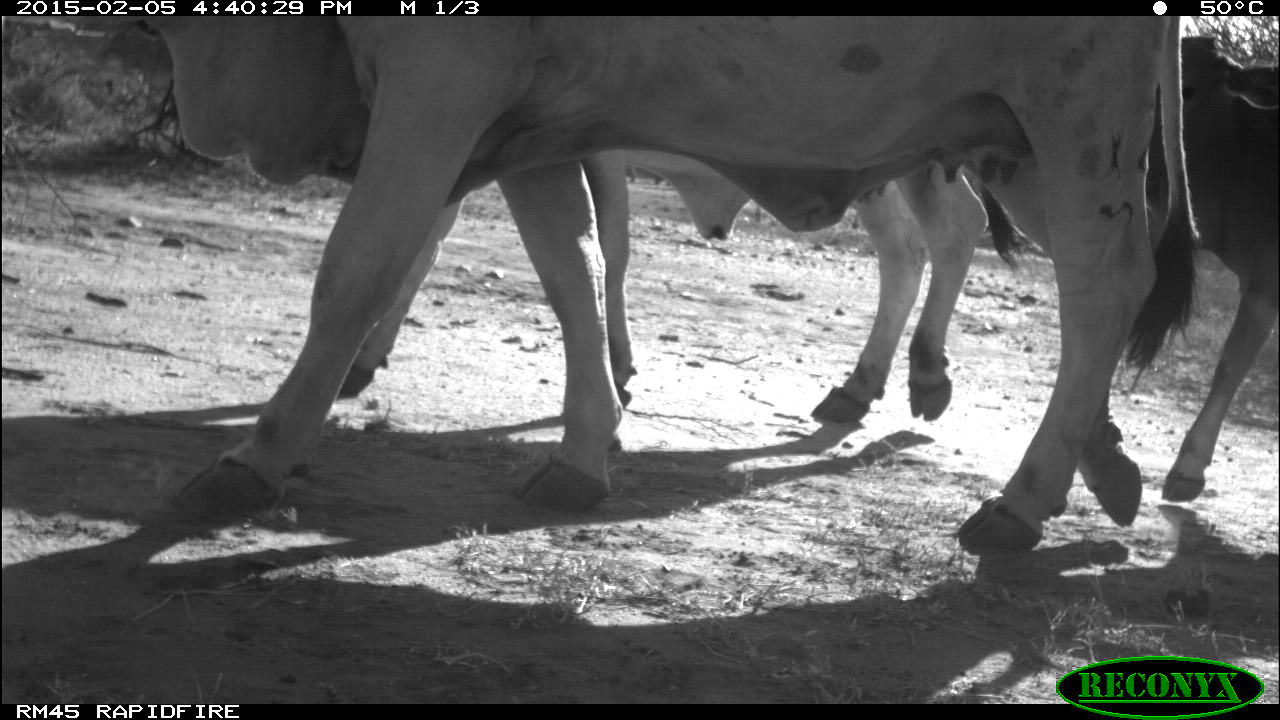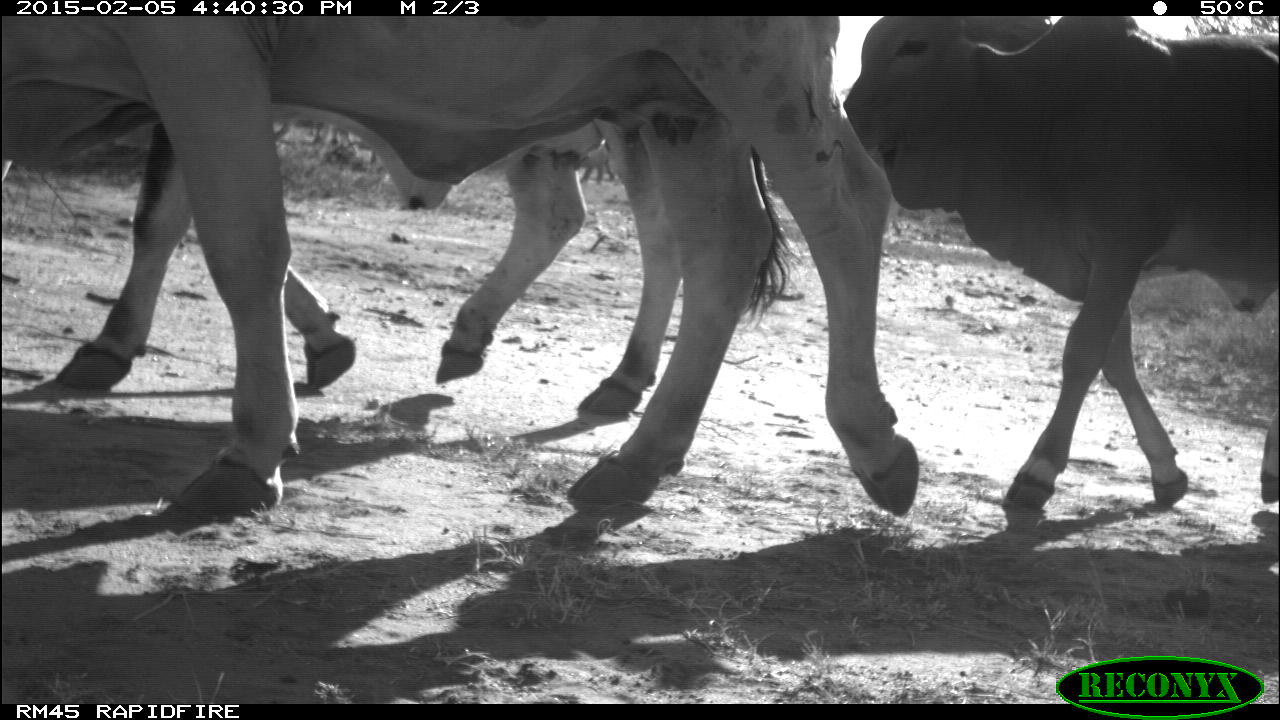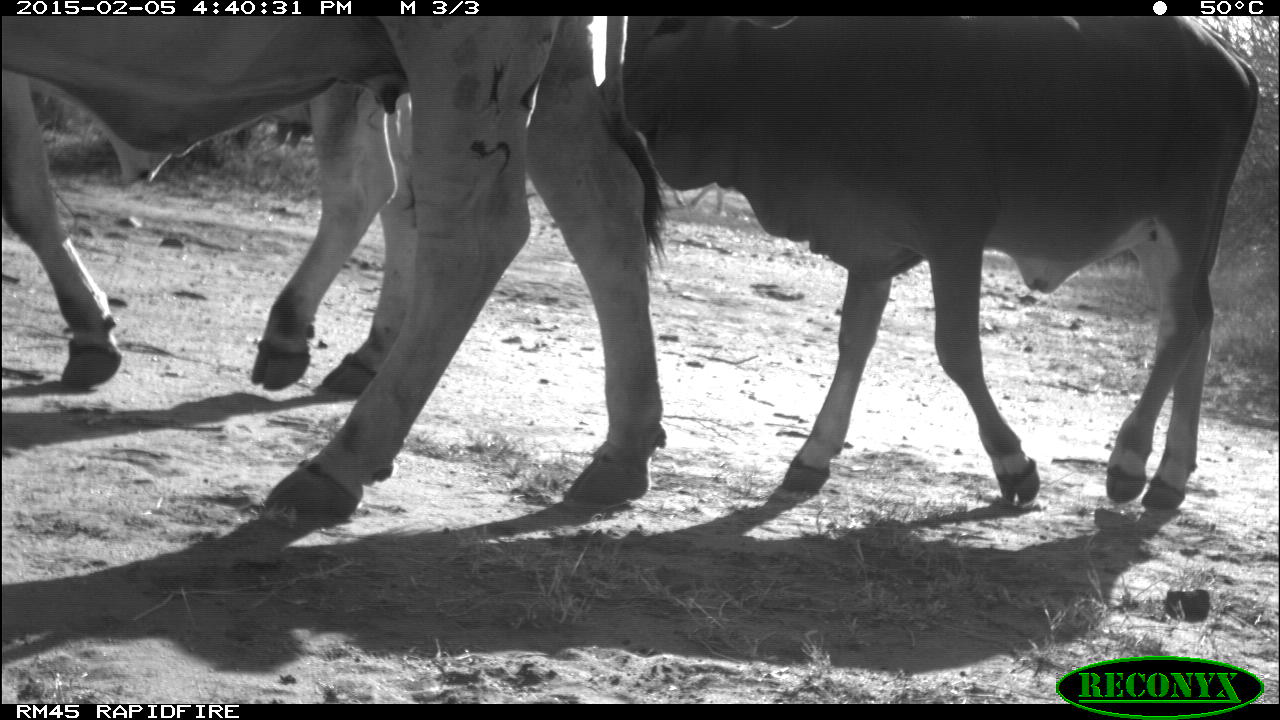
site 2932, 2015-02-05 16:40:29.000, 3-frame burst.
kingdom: Animalia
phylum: Chordata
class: Mammalia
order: Artiodactyla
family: Bovidae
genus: Bos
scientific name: Bos taurus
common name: domestic cattle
Bos taurus (domestic cattle), count 9.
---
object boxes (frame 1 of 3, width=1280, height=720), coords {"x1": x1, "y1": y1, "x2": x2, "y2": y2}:
bos taurus: {"x1": 50, "y1": 16, "x2": 1201, "y2": 556}; {"x1": 338, "y1": 149, "x2": 1034, "y2": 423}; {"x1": 1149, "y1": 36, "x2": 1279, "y2": 502}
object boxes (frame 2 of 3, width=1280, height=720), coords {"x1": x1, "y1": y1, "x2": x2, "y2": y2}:
bos taurus: {"x1": 3, "y1": 16, "x2": 923, "y2": 520}; {"x1": 54, "y1": 15, "x2": 805, "y2": 417}; {"x1": 836, "y1": 15, "x2": 1279, "y2": 505}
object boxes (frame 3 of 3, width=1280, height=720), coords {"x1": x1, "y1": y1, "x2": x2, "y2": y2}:
bos taurus: {"x1": 2, "y1": 16, "x2": 674, "y2": 515}; {"x1": 599, "y1": 16, "x2": 1261, "y2": 505}; {"x1": 2, "y1": 70, "x2": 420, "y2": 398}